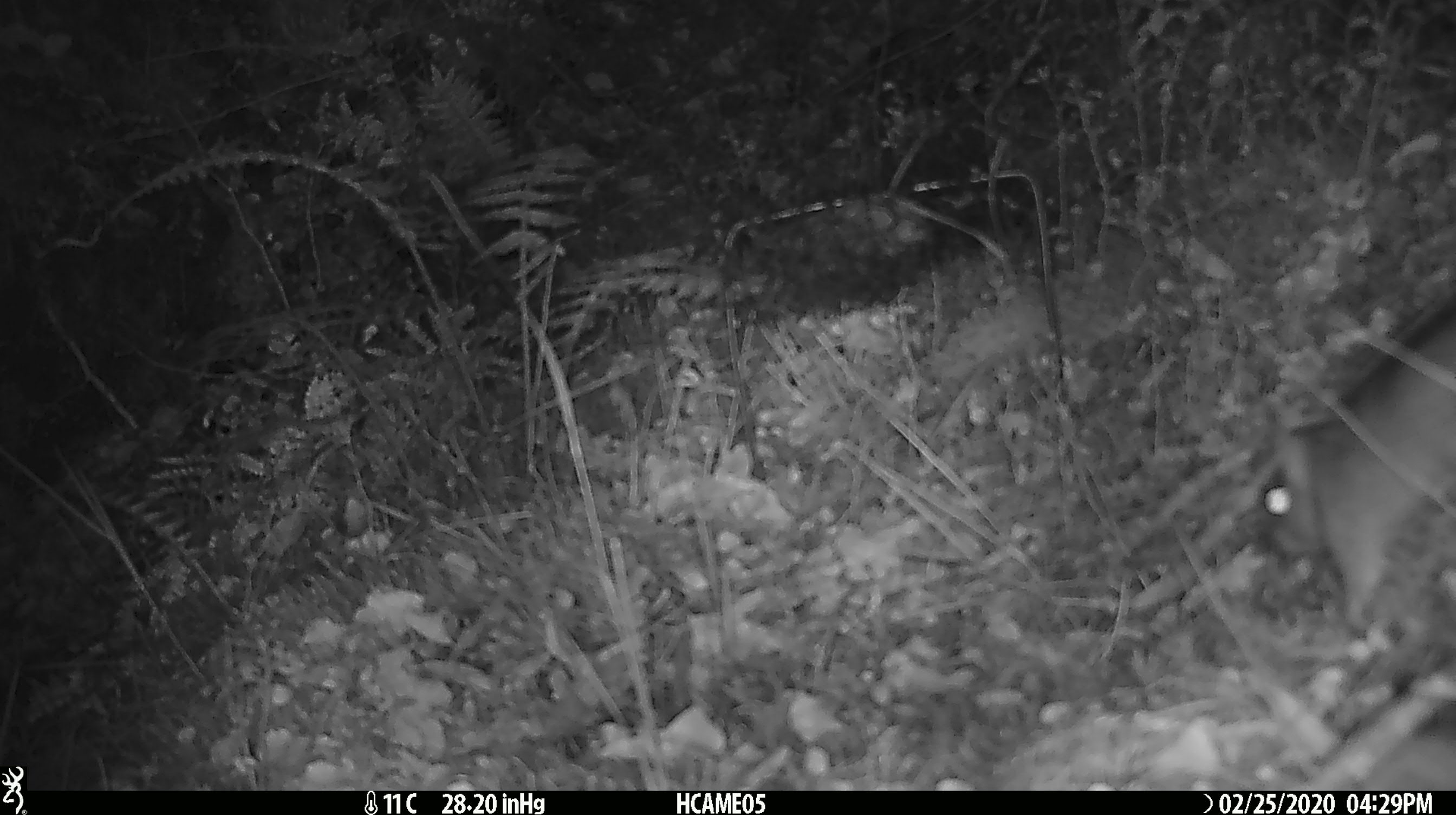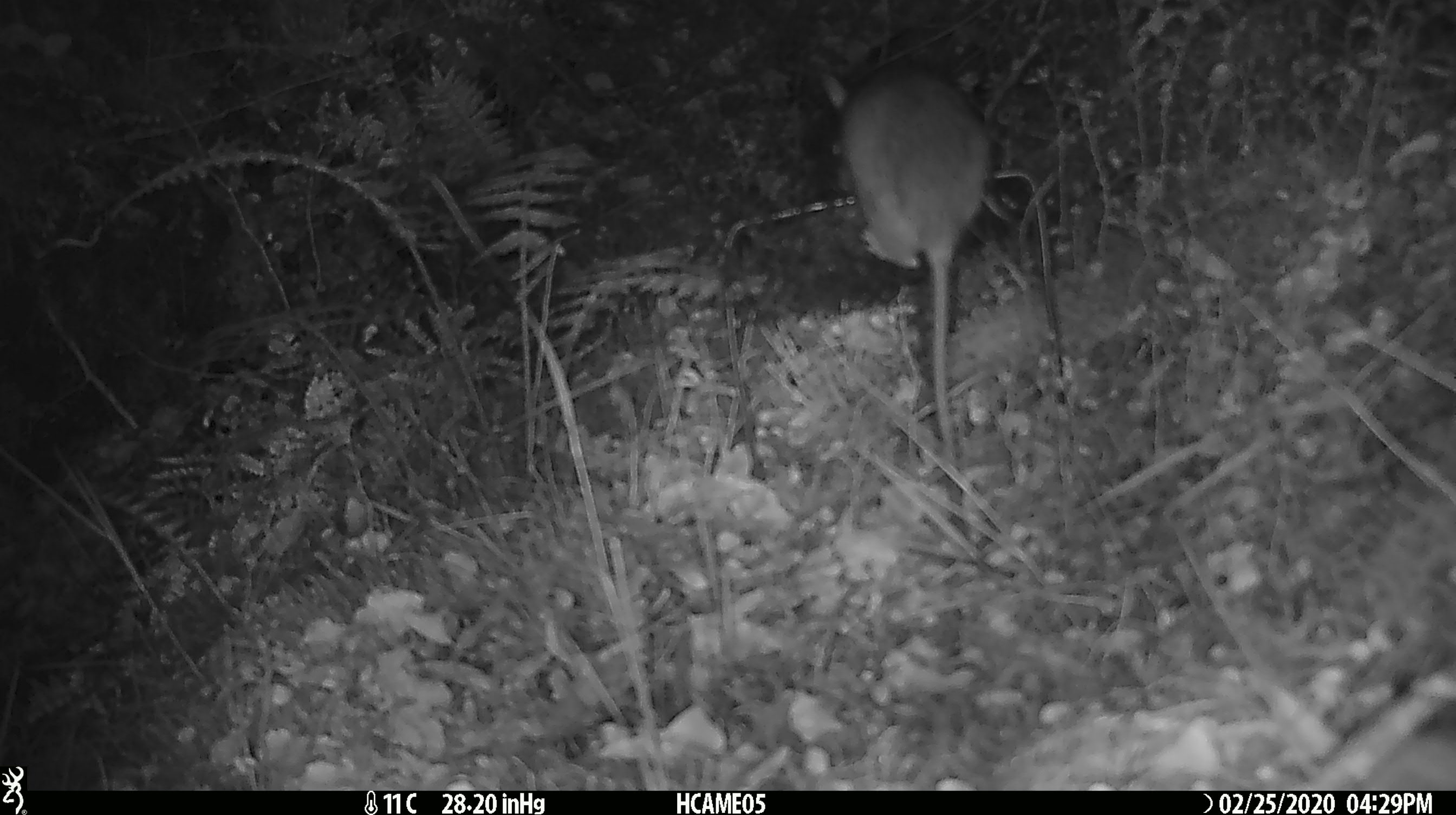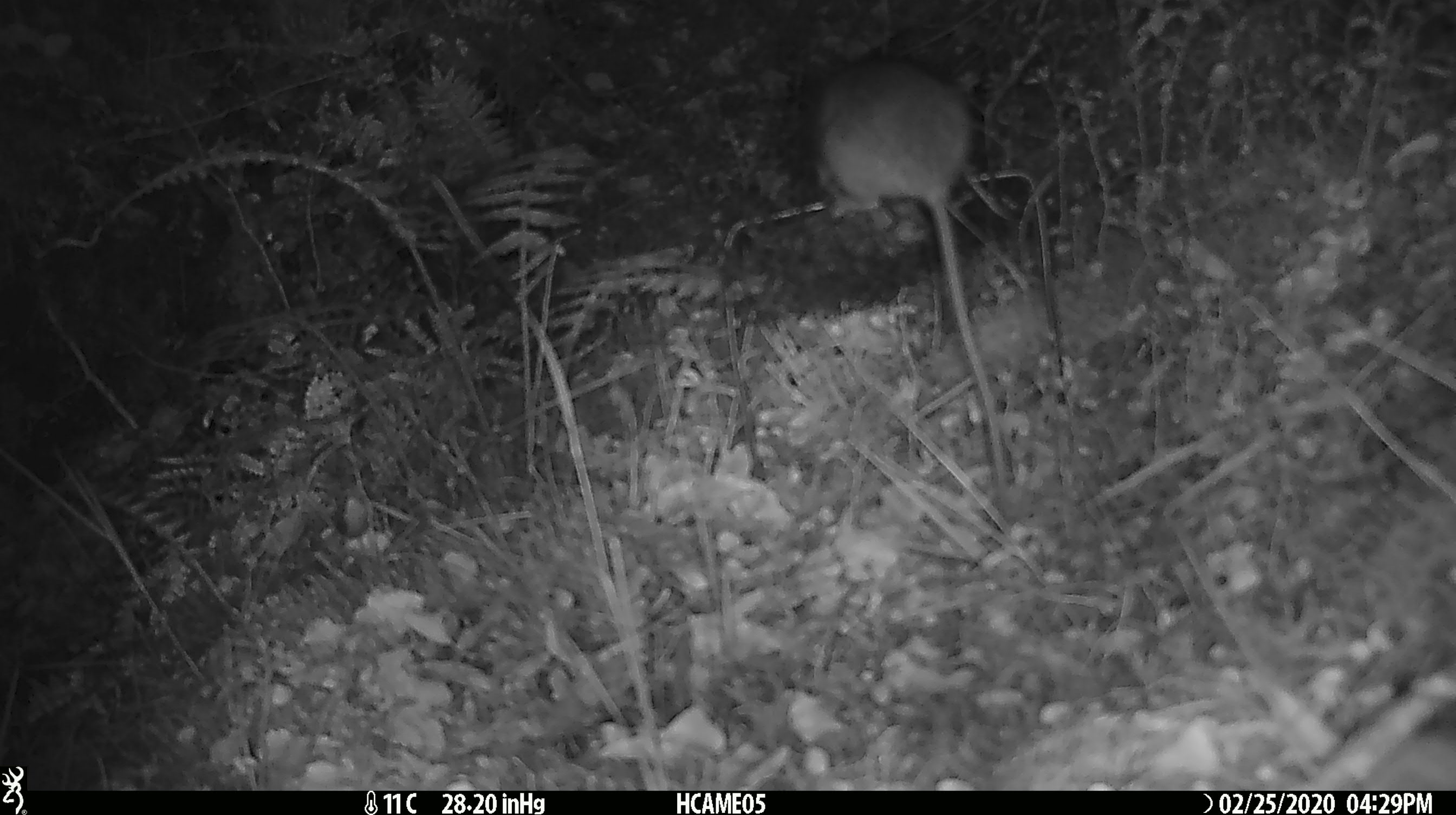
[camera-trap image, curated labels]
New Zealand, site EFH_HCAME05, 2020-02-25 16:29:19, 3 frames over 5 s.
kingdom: Animalia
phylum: Chordata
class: Mammalia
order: Rodentia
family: Muridae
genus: Rattus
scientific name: Rattus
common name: rat